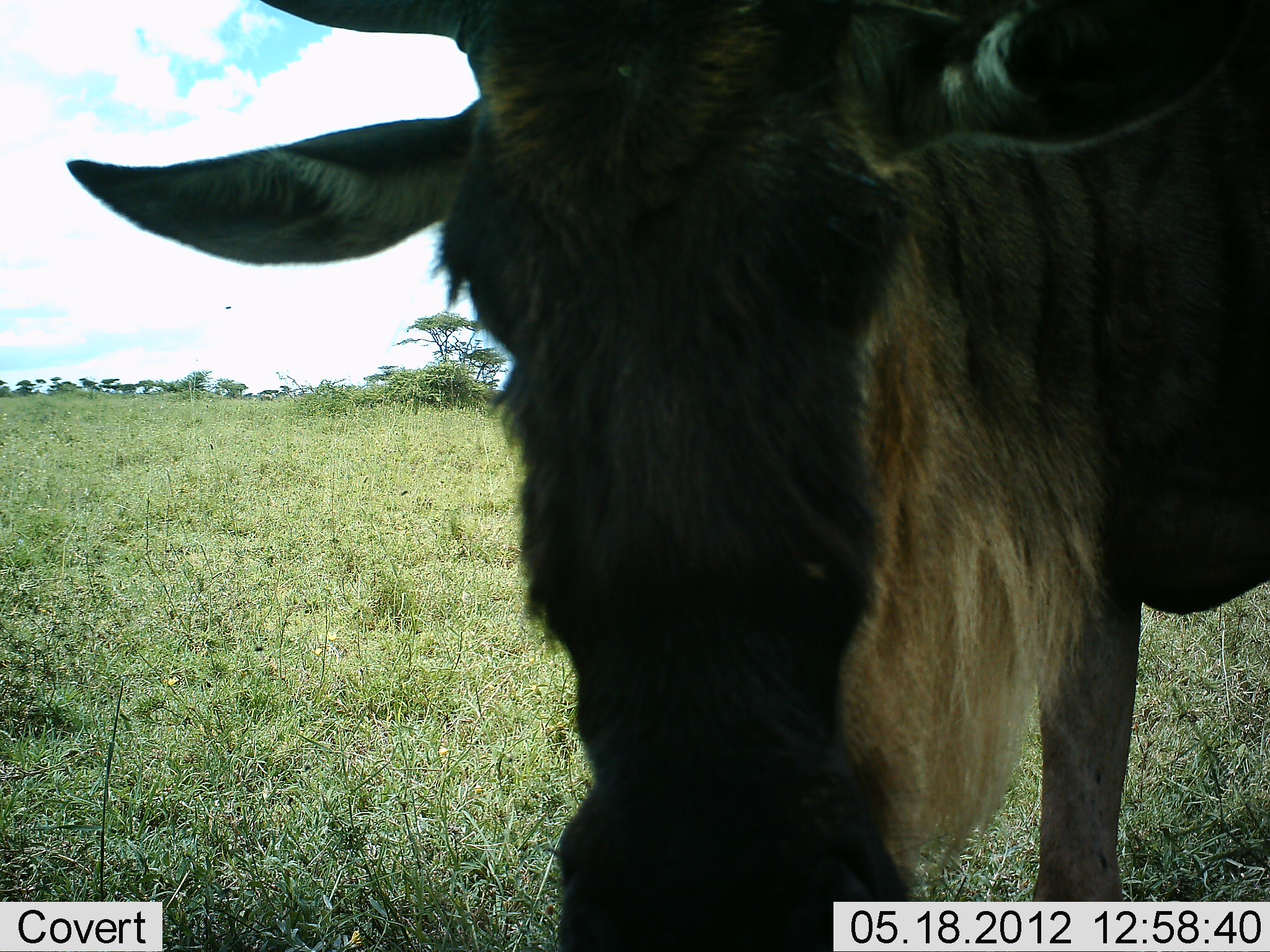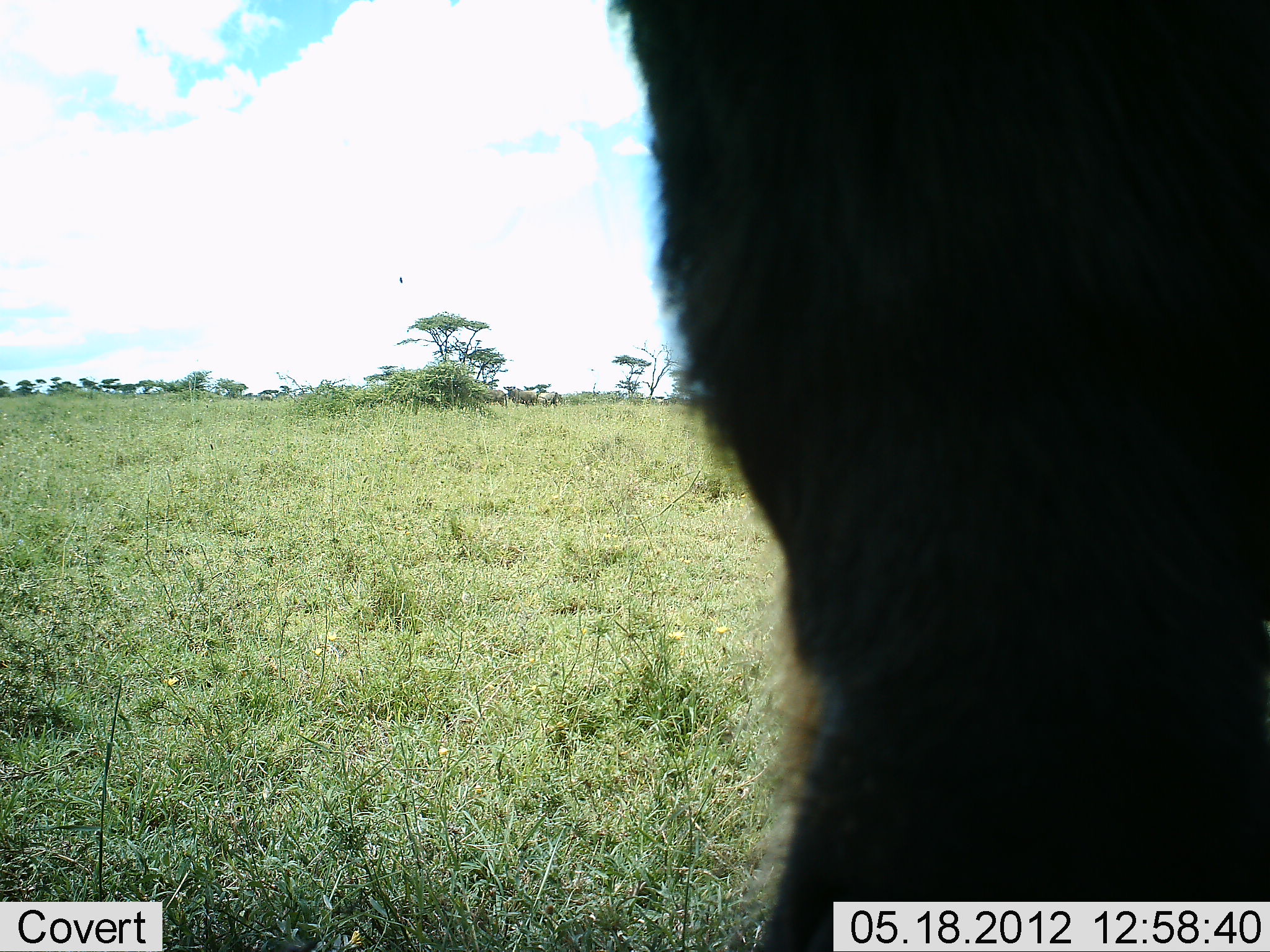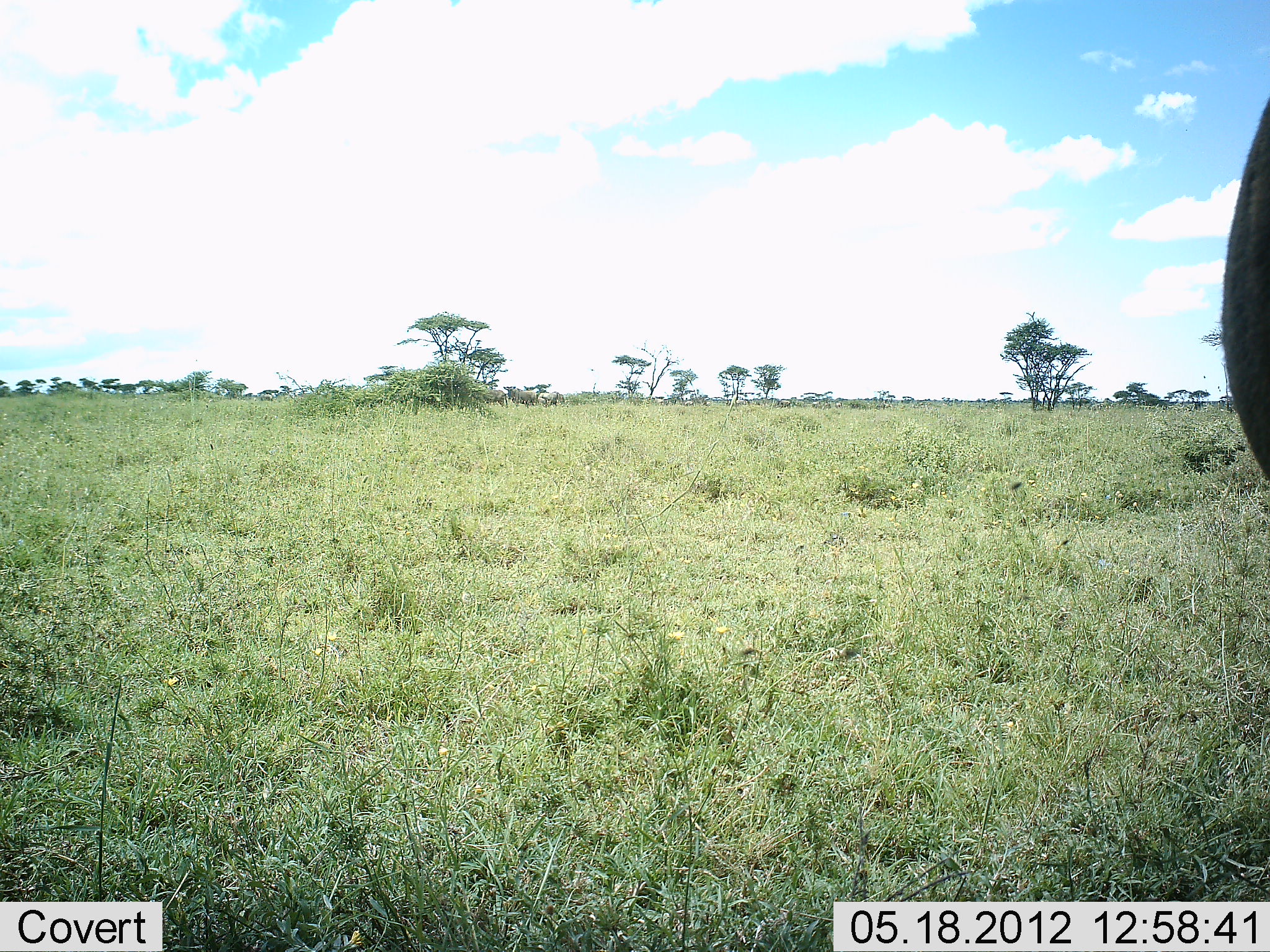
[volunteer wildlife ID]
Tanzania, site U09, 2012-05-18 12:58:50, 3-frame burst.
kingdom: Animalia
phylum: Chordata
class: Mammalia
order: Artiodactyla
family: Bovidae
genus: Connochaetes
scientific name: Connochaetes taurinus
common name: blue wildebeest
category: wildebeest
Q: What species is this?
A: Wildebeest (blue wildebeest) (Connochaetes taurinus).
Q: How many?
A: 1.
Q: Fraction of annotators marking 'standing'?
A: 30%.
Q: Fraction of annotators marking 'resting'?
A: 0%.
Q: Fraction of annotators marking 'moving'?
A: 60%.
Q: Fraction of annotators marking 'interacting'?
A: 0%.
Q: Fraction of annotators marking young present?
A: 0%.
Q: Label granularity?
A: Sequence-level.